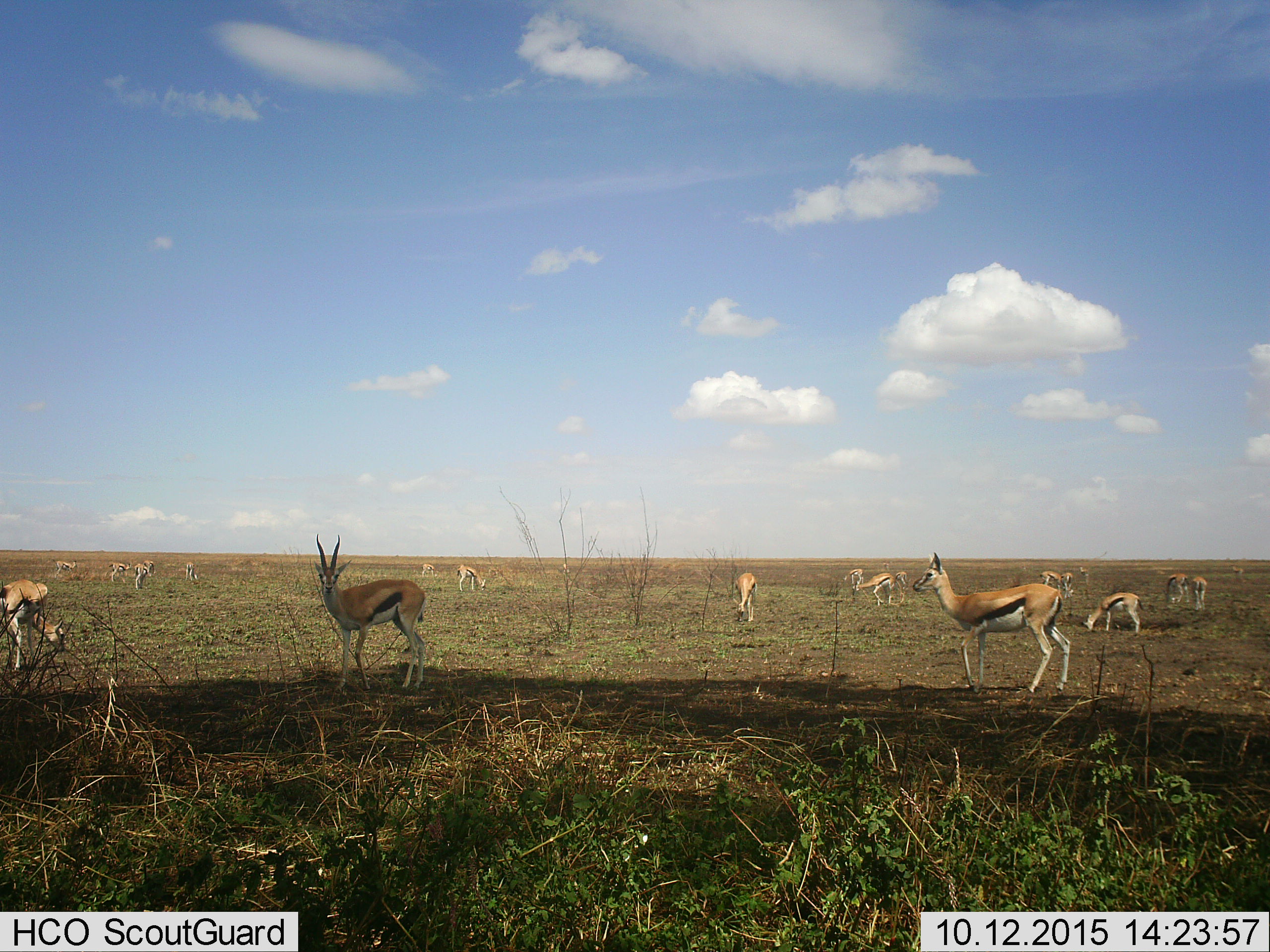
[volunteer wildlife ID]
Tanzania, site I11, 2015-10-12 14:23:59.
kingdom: Animalia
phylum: Chordata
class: Mammalia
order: Artiodactyla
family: Bovidae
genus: Eudorcas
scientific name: Eudorcas thomsonii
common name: thomson's gazelle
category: gazellethomsons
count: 11-50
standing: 90%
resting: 10%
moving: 50%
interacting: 0%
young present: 10%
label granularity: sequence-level